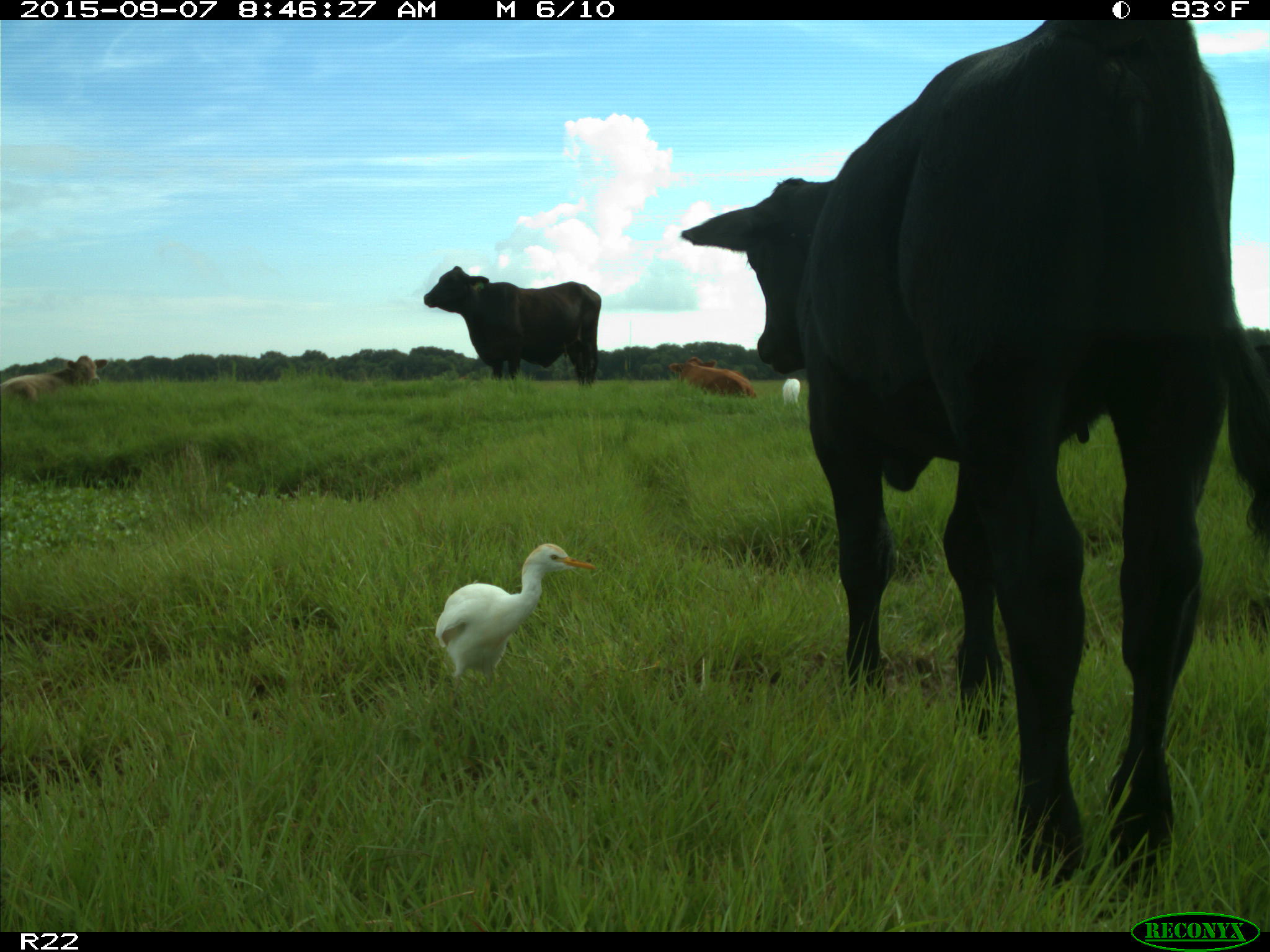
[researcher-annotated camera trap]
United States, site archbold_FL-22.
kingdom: Animalia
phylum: Chordata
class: Mammalia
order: Artiodactyla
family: Bovidae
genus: Bos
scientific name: Bos taurus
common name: domestic cow